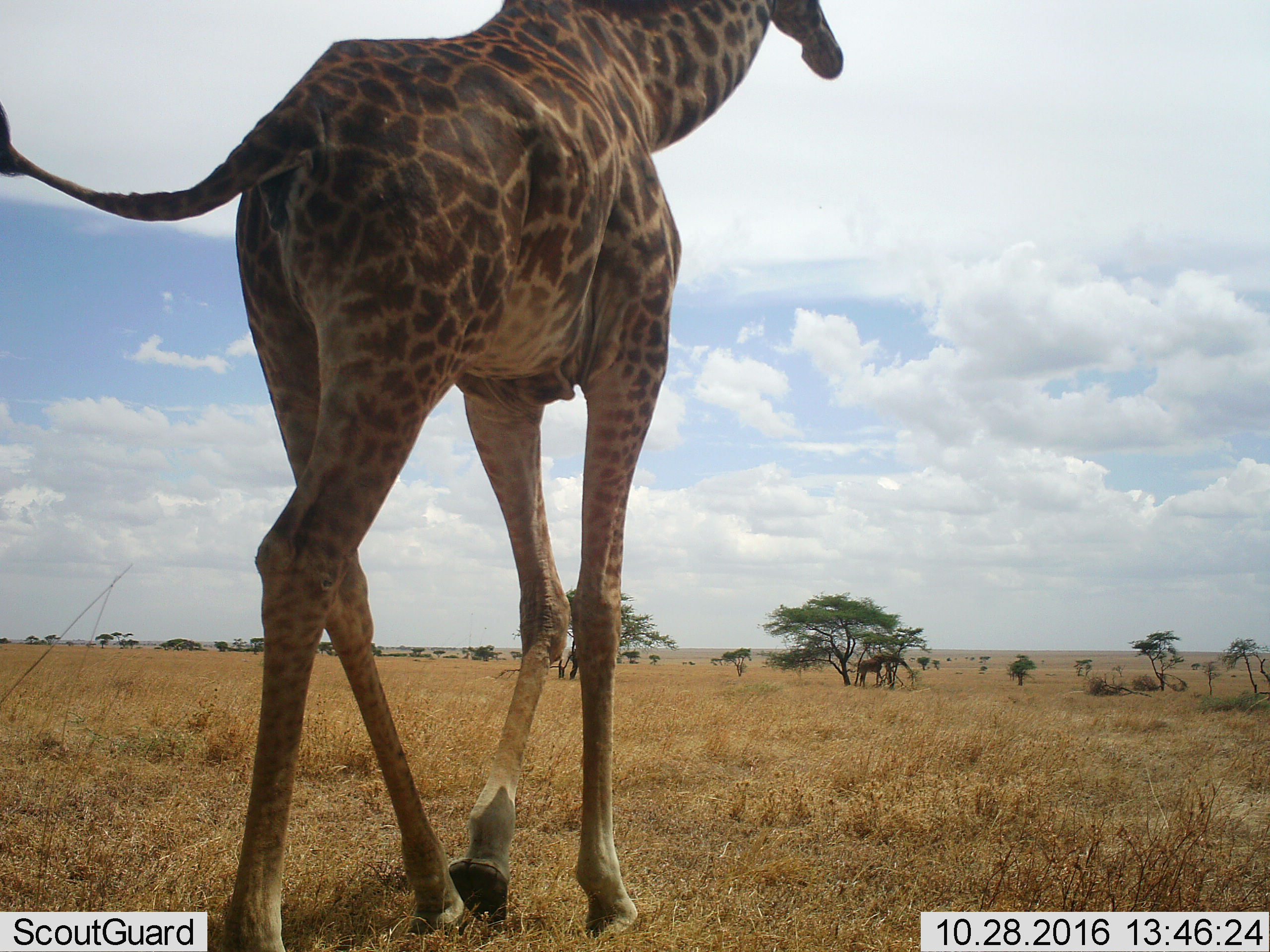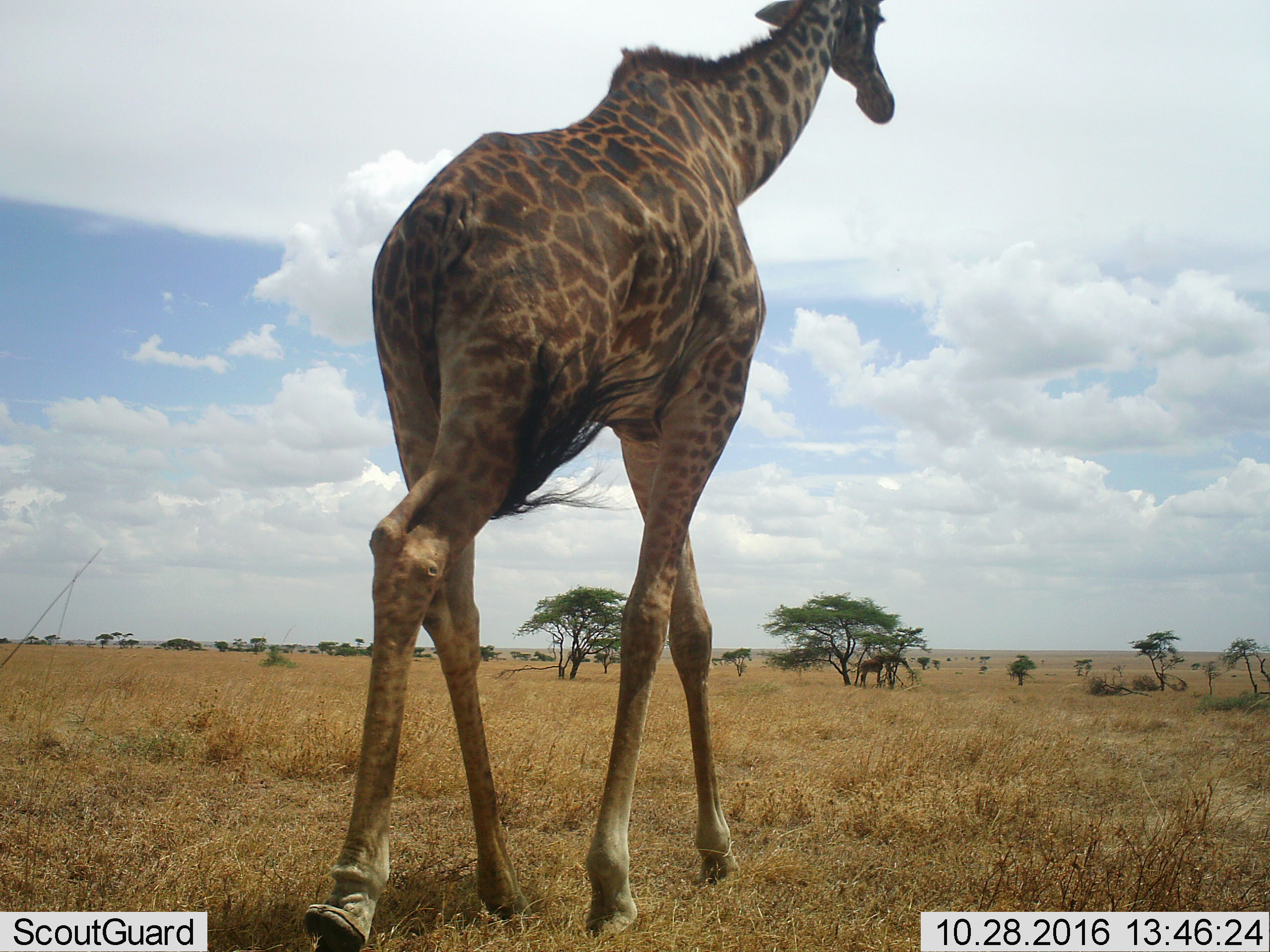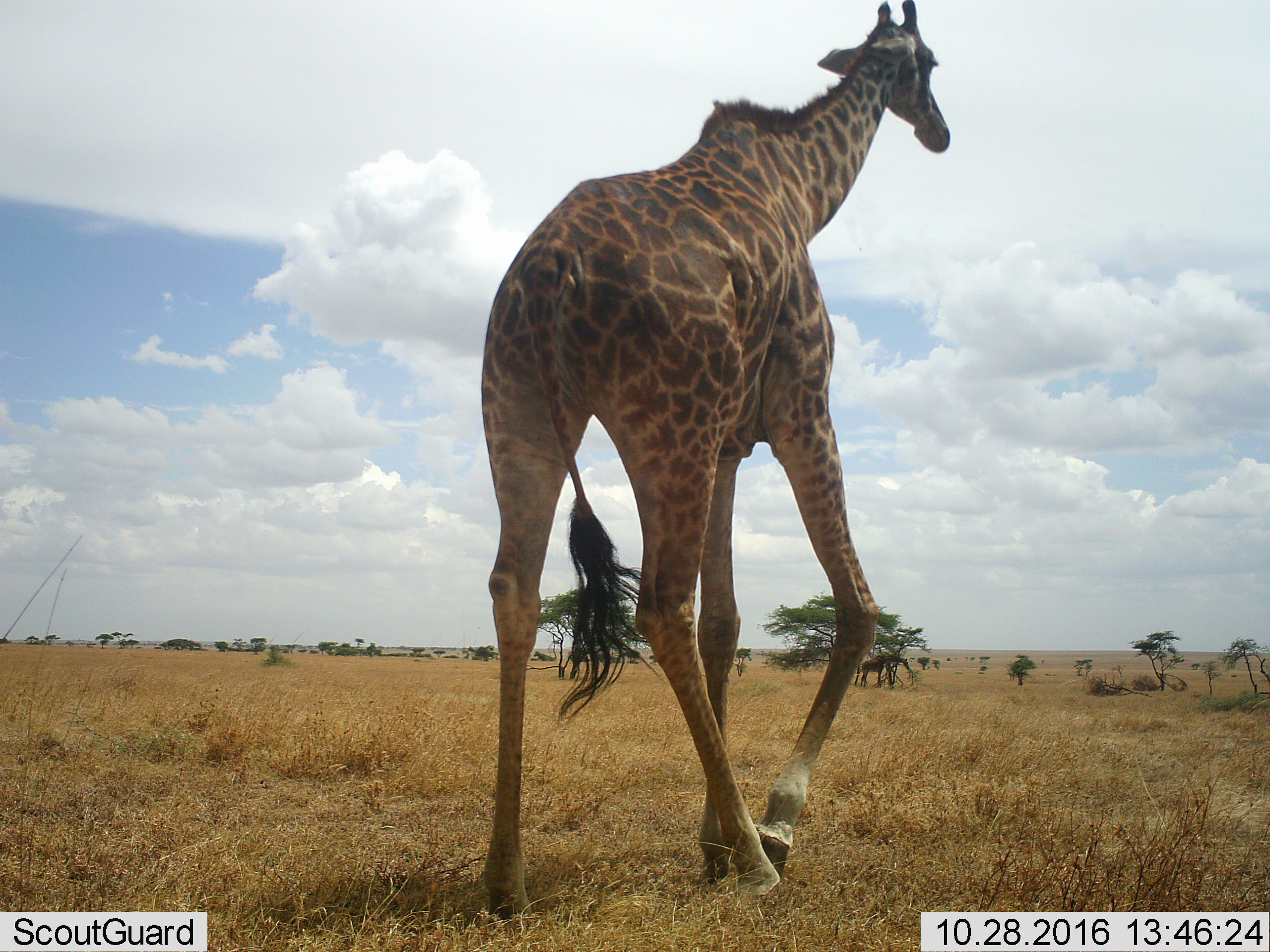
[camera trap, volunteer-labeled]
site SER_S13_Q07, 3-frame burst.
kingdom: Animalia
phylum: Chordata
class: Mammalia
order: Artiodactyla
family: Giraffidae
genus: Giraffa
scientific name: Giraffa camelopardalis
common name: giraffe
Giraffe (Giraffa camelopardalis), count 2. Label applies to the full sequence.